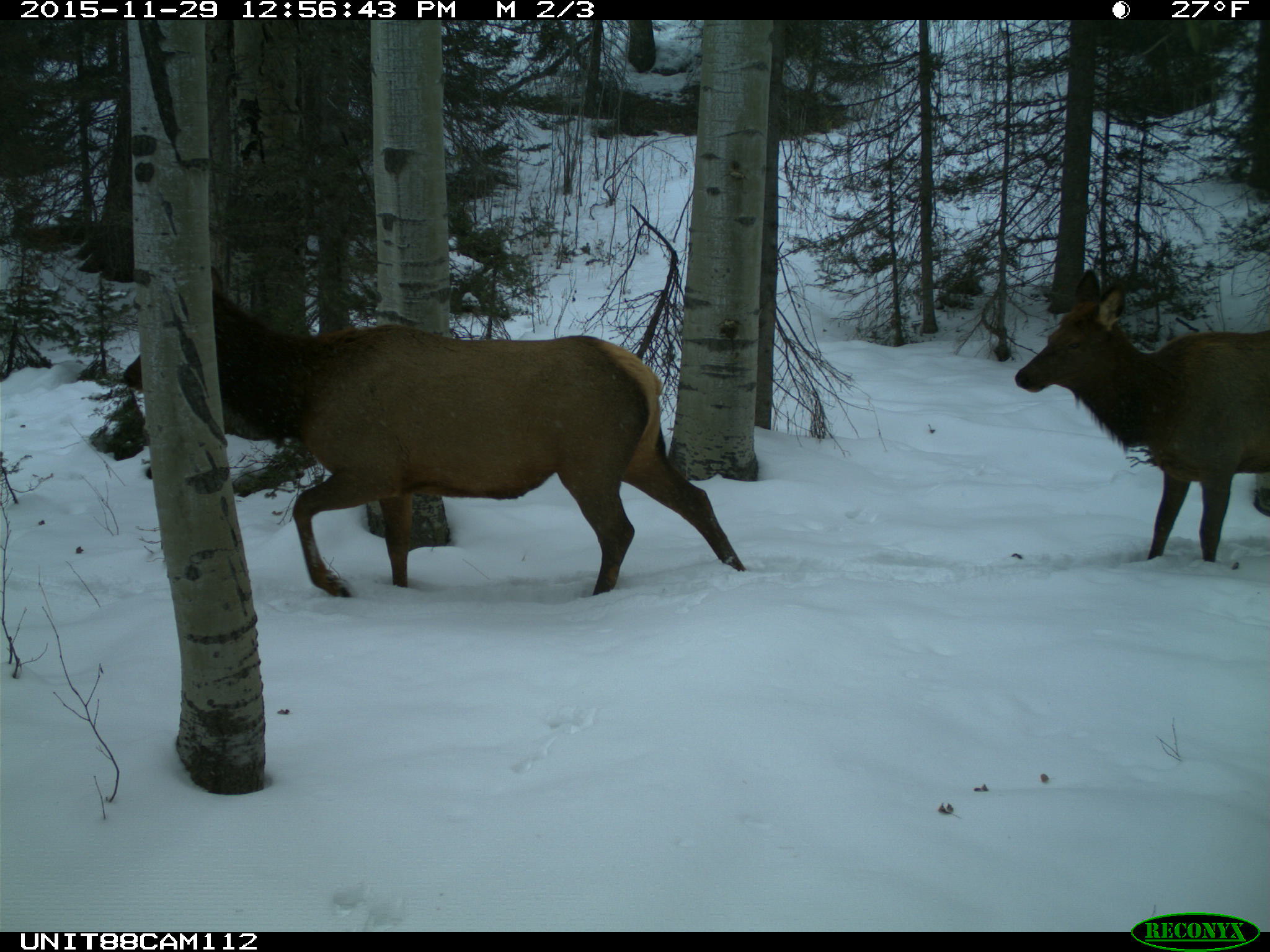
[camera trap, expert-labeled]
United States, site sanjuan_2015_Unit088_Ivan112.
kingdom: Animalia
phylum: Chordata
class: Mammalia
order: Artiodactyla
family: Cervidae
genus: Cervus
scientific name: Cervus elaphus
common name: red deer